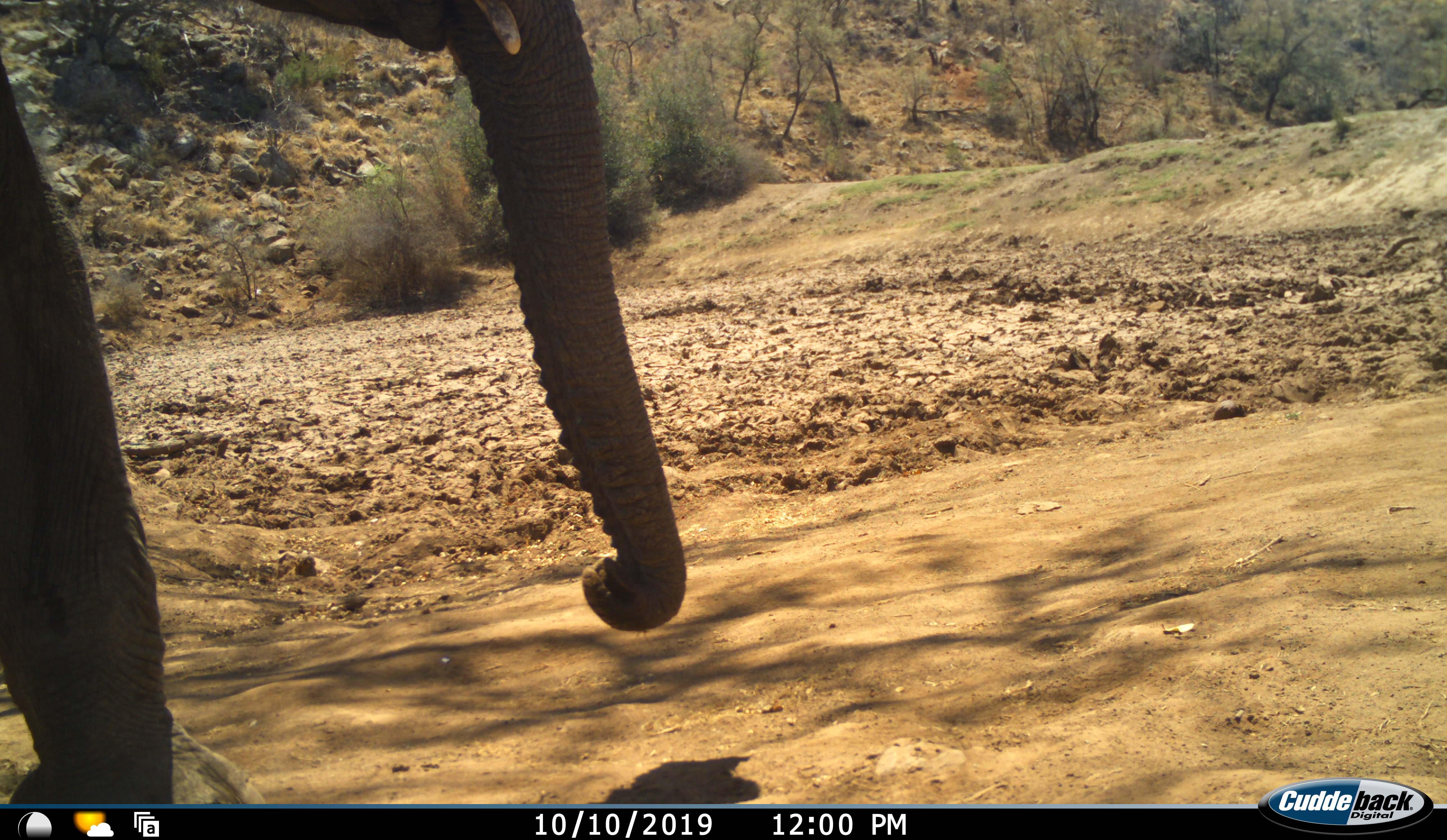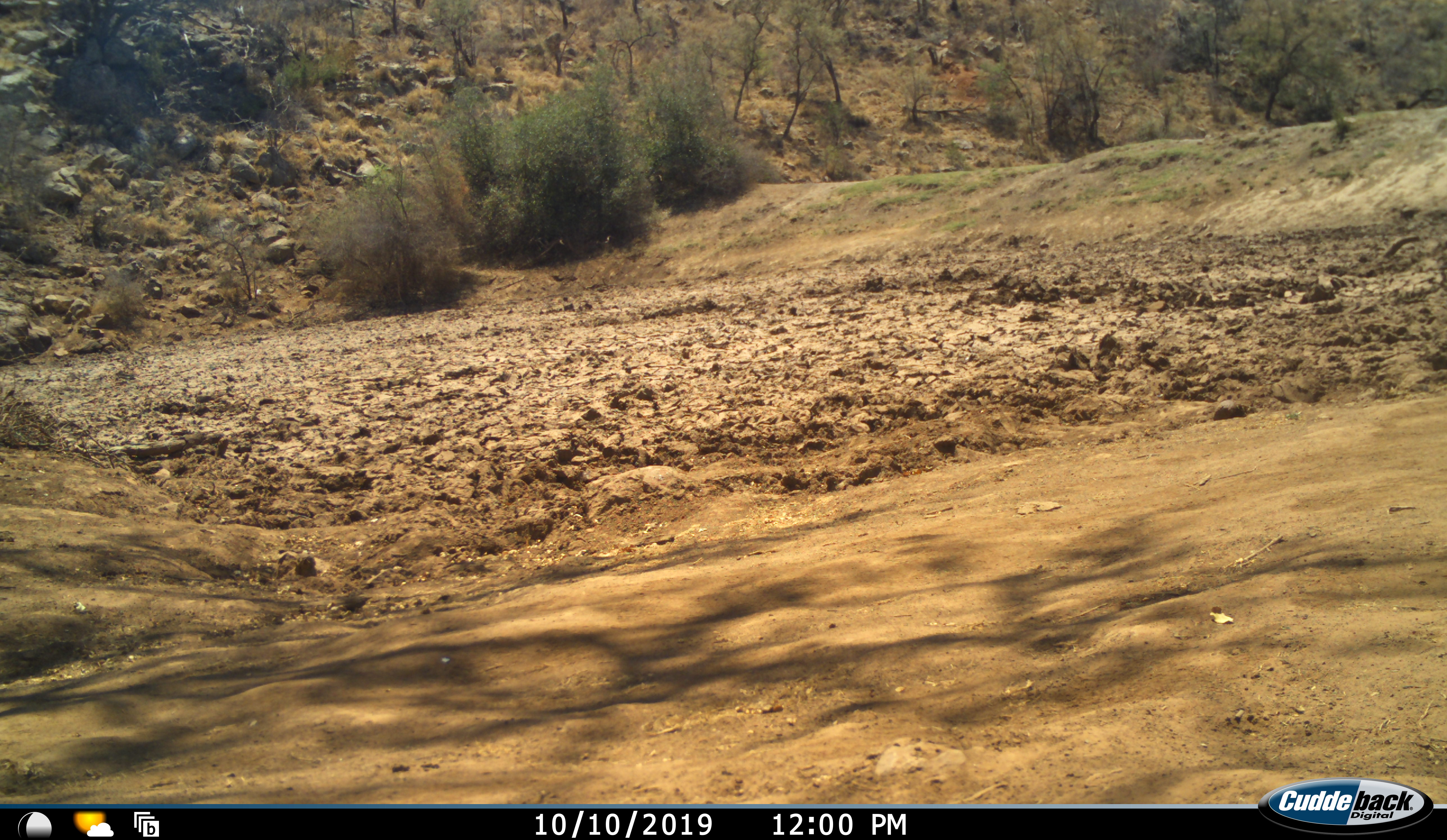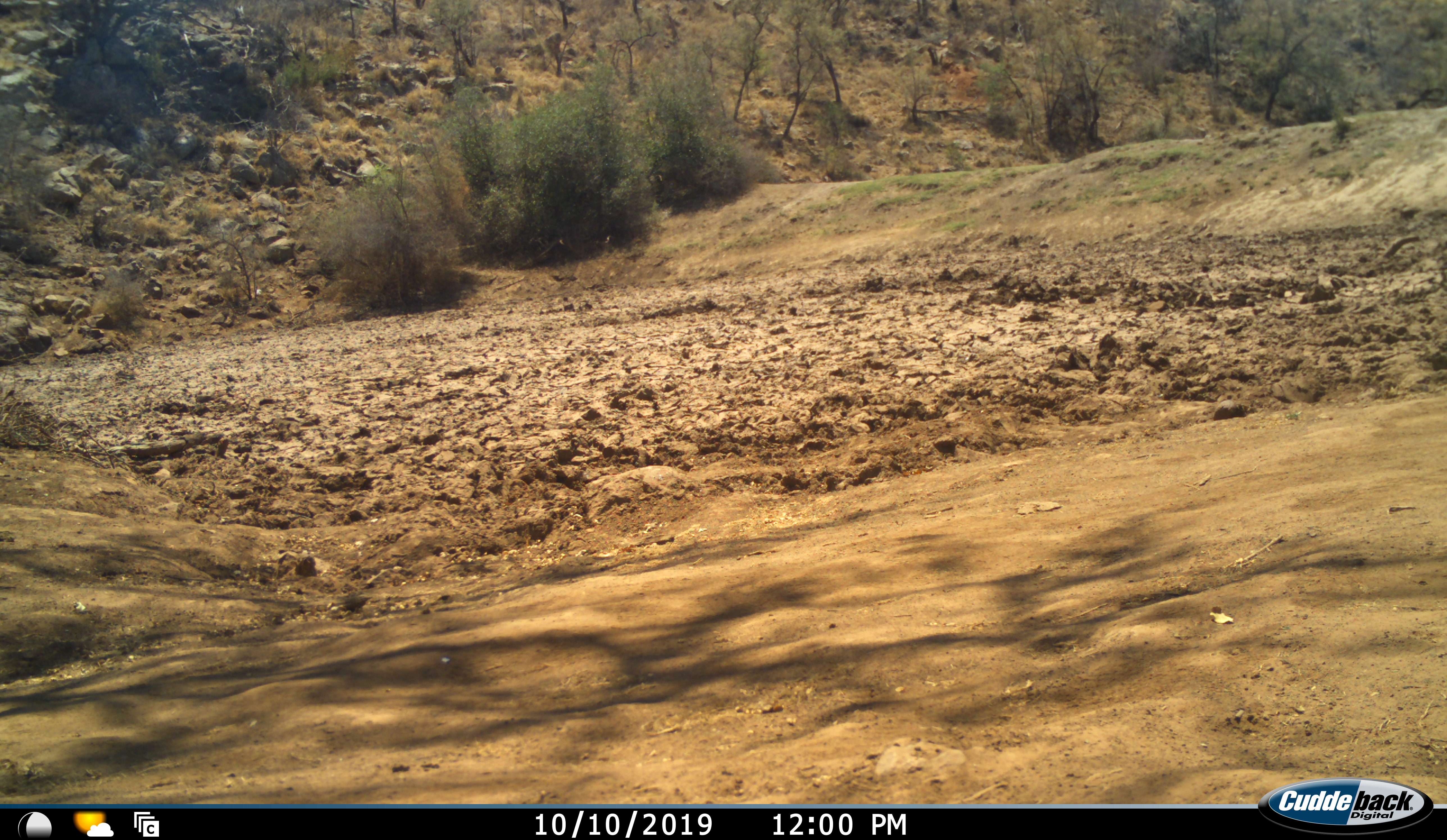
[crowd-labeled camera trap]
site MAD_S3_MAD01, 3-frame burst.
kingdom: Animalia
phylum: Chordata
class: Mammalia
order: Proboscidea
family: Elephantidae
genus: Loxodonta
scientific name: Loxodonta africana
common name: african bush elephant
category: elephant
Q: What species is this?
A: Elephant (african bush elephant) (Loxodonta africana).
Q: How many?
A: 1.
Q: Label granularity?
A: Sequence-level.